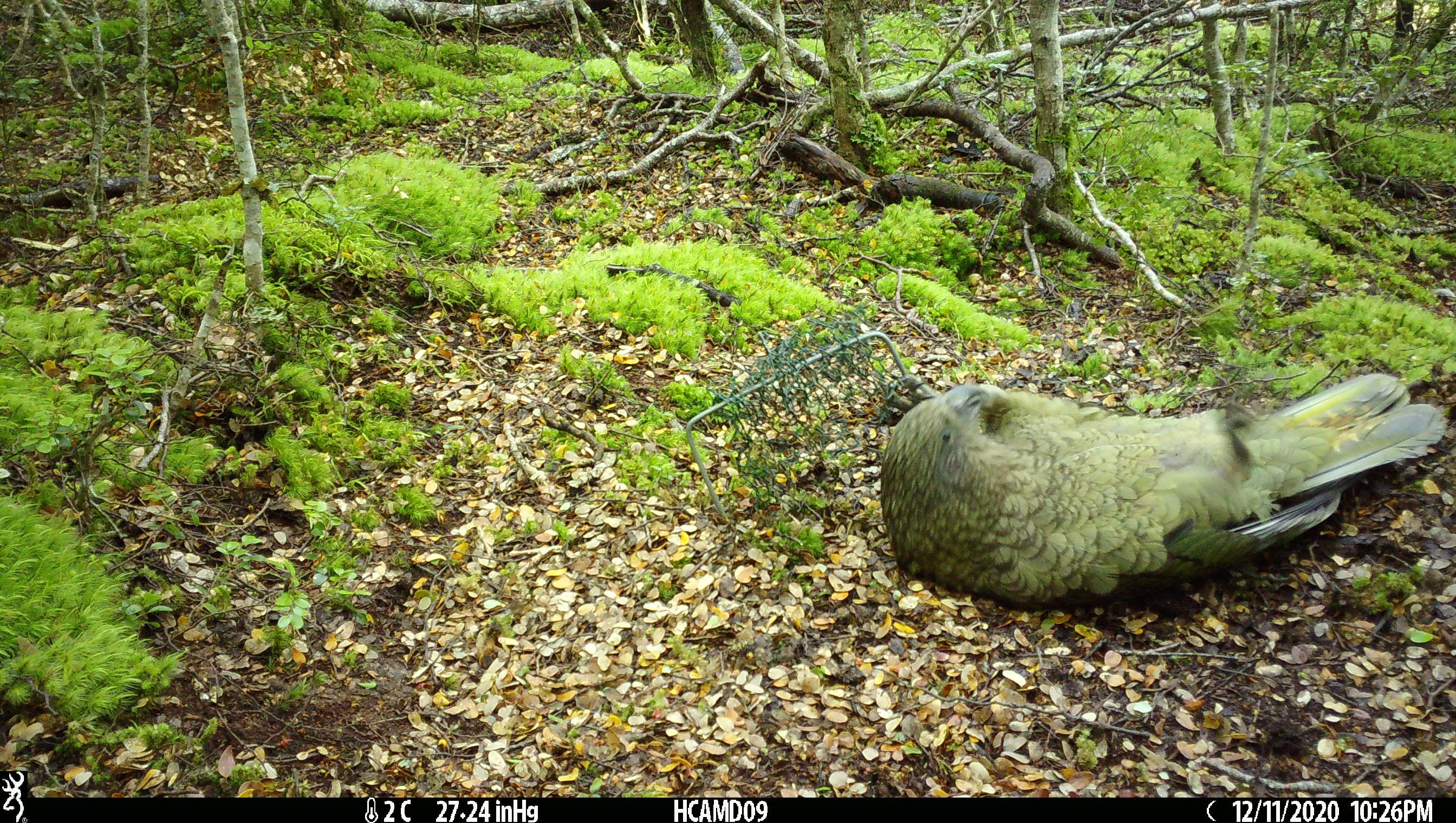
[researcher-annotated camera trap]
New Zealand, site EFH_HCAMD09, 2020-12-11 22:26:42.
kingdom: Animalia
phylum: Chordata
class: Aves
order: Psittaciformes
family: Strigopidae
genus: Nestor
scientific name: Nestor notabilis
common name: kea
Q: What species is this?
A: Kea (Nestor notabilis).